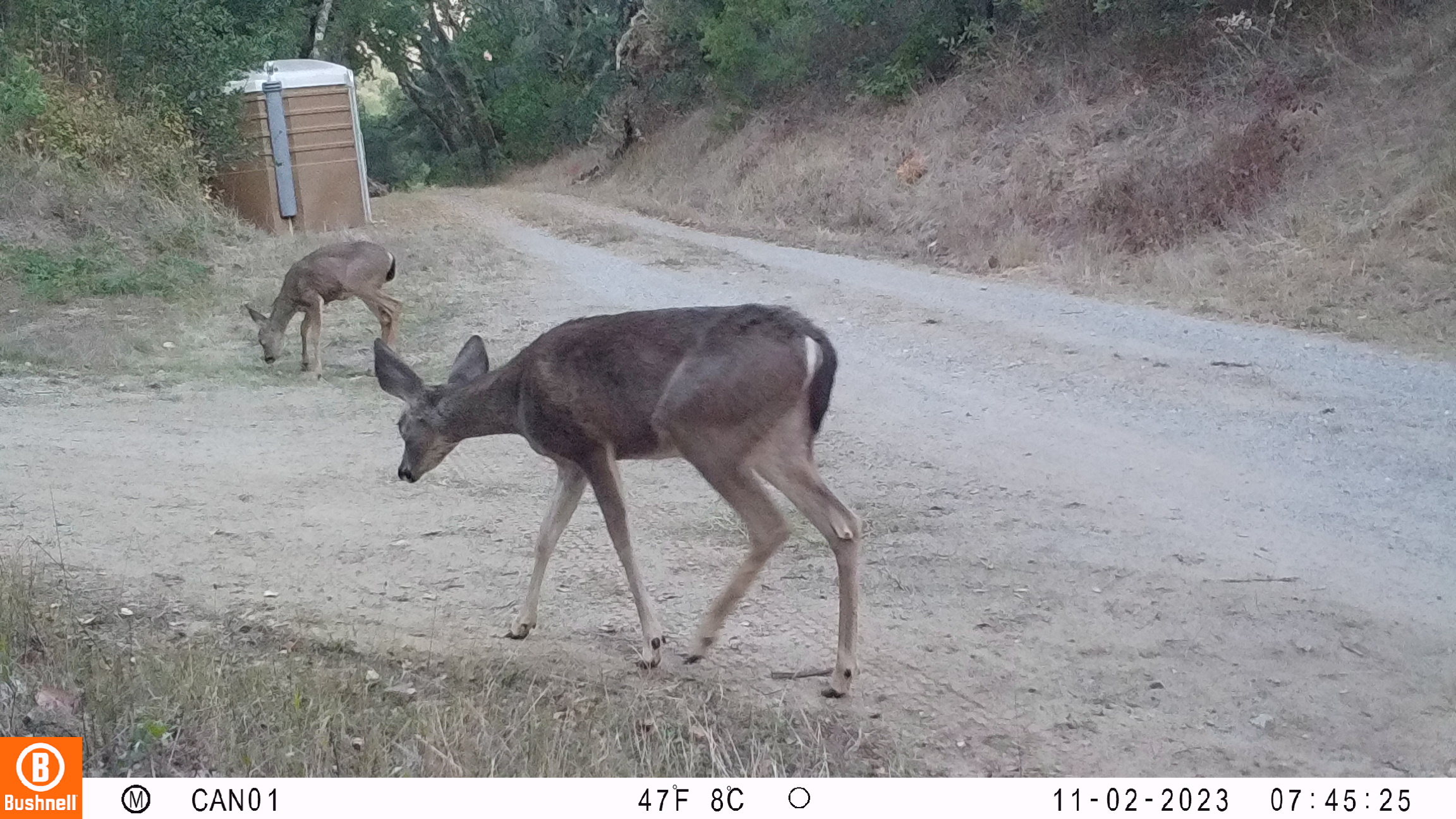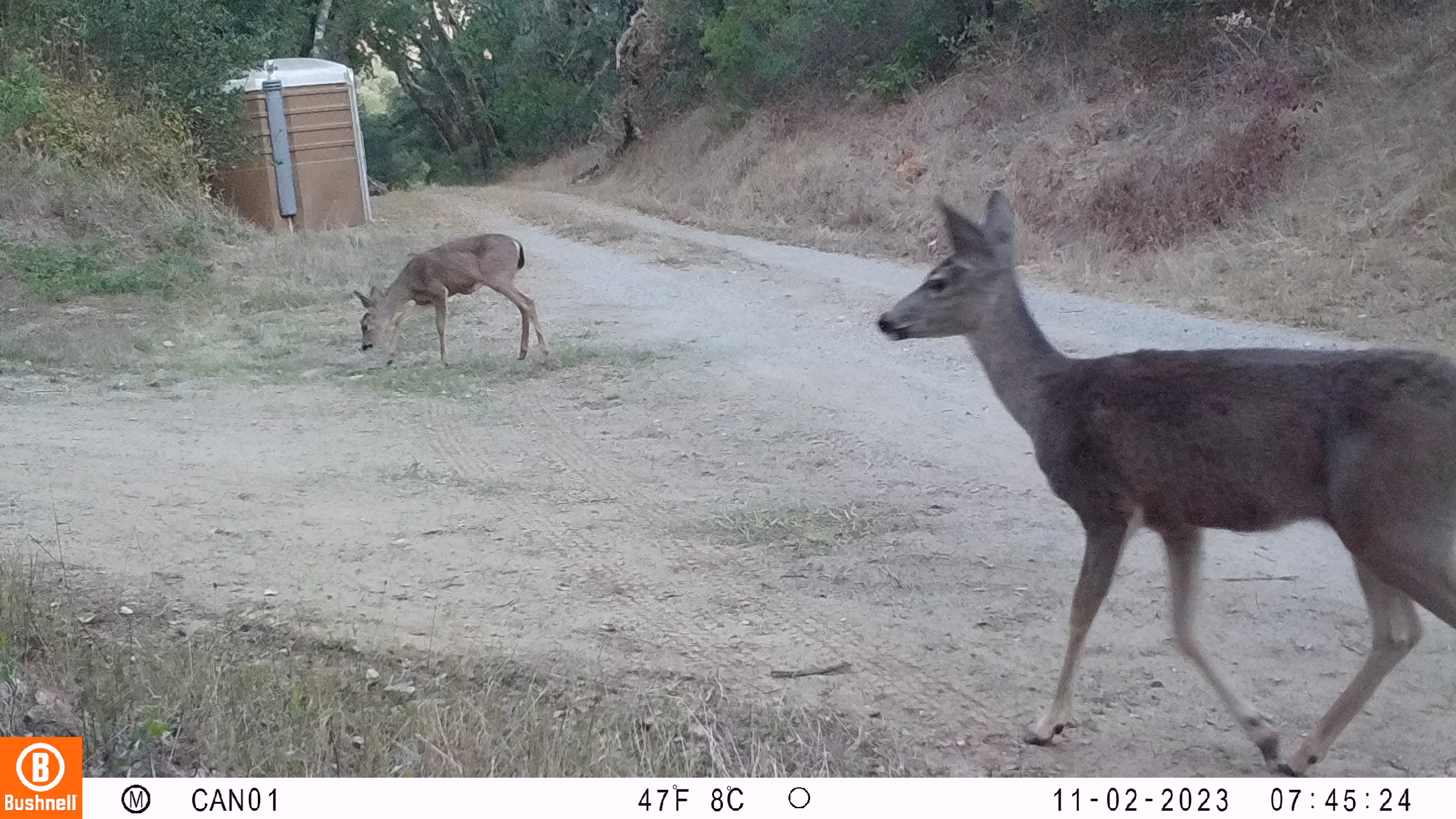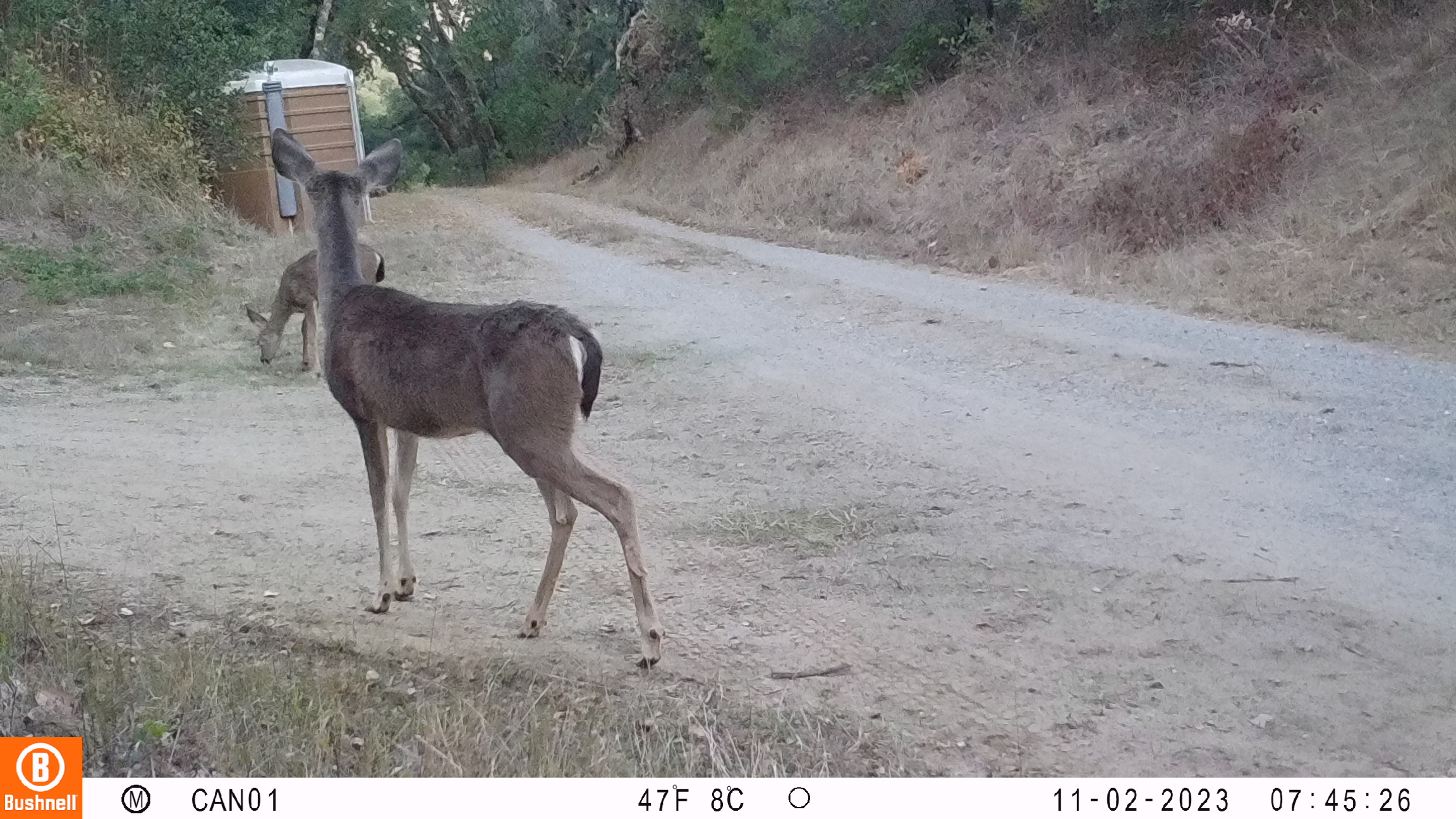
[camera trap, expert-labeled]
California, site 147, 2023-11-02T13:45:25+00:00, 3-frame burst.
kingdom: Animalia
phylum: Chordata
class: Mammalia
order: Artiodactyla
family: Cervidae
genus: Odocoileus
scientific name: Odocoileus hemionus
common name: mule deer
Mule deer (Odocoileus hemionus).